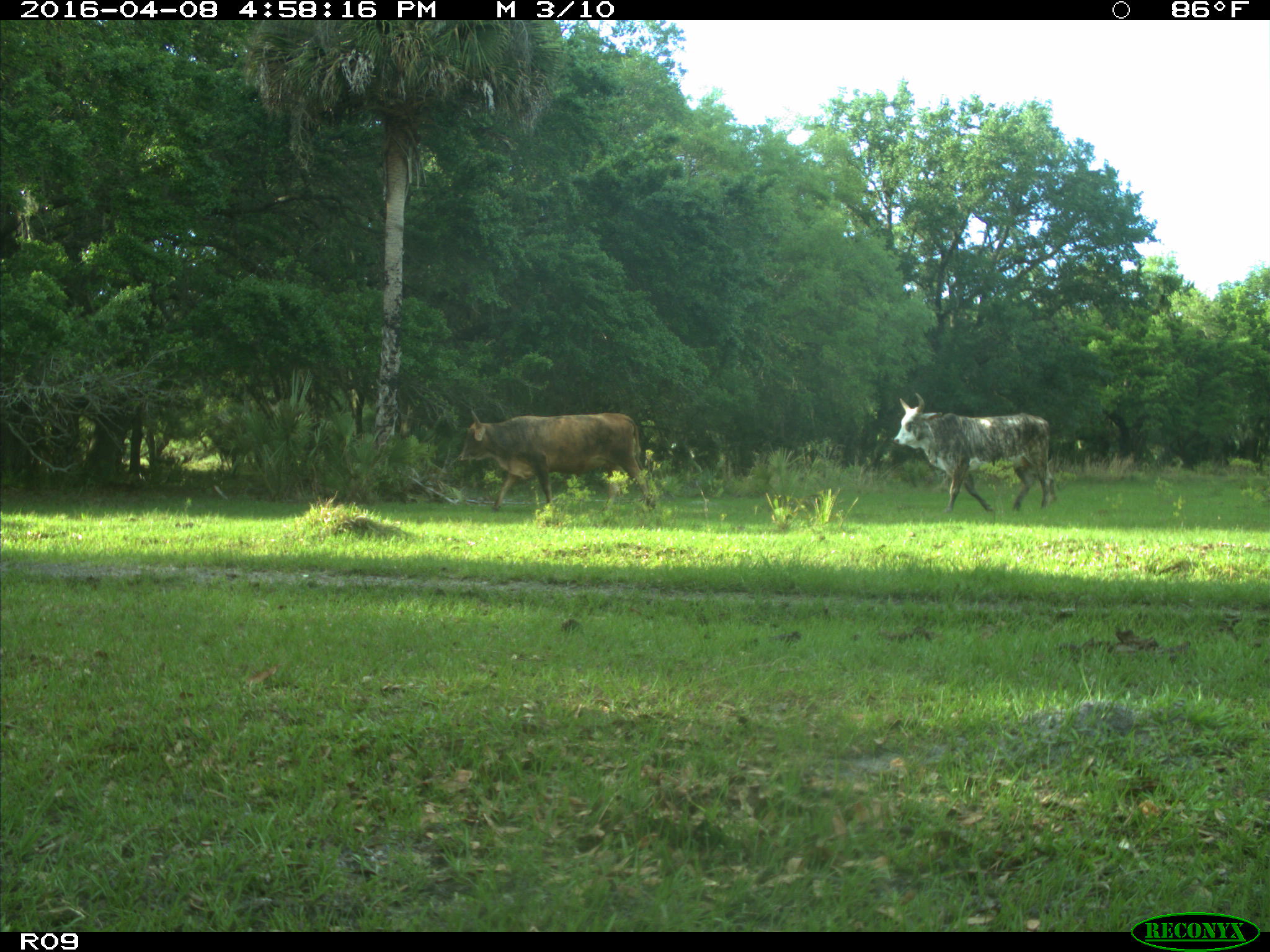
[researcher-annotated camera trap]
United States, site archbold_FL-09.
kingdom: Animalia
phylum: Chordata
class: Mammalia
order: Artiodactyla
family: Bovidae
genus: Bos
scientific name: Bos taurus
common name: domestic cow